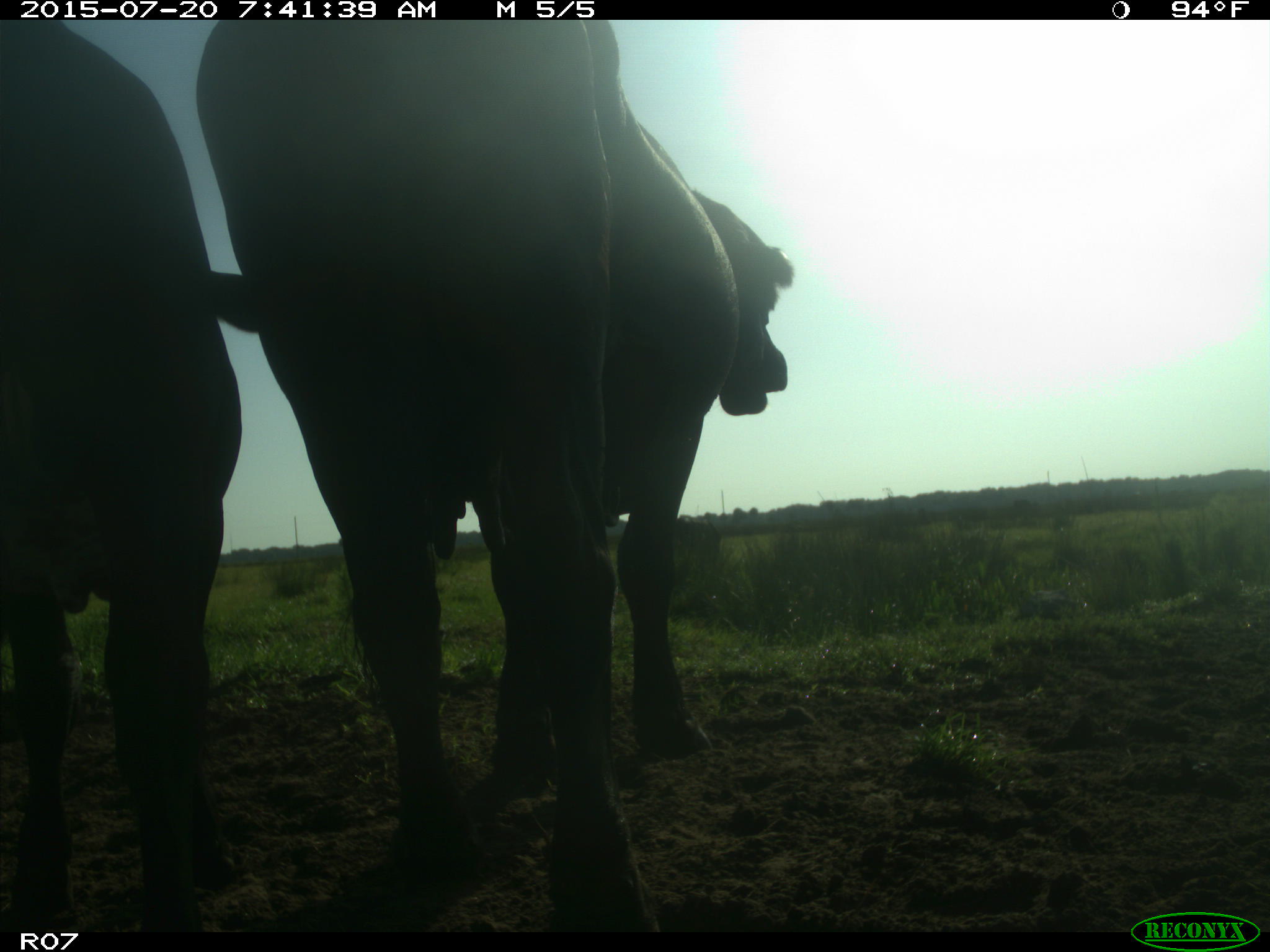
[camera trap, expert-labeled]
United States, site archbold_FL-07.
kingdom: Animalia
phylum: Chordata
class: Mammalia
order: Artiodactyla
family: Bovidae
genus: Bos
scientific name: Bos taurus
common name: domestic cow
Bos taurus (domestic cow).